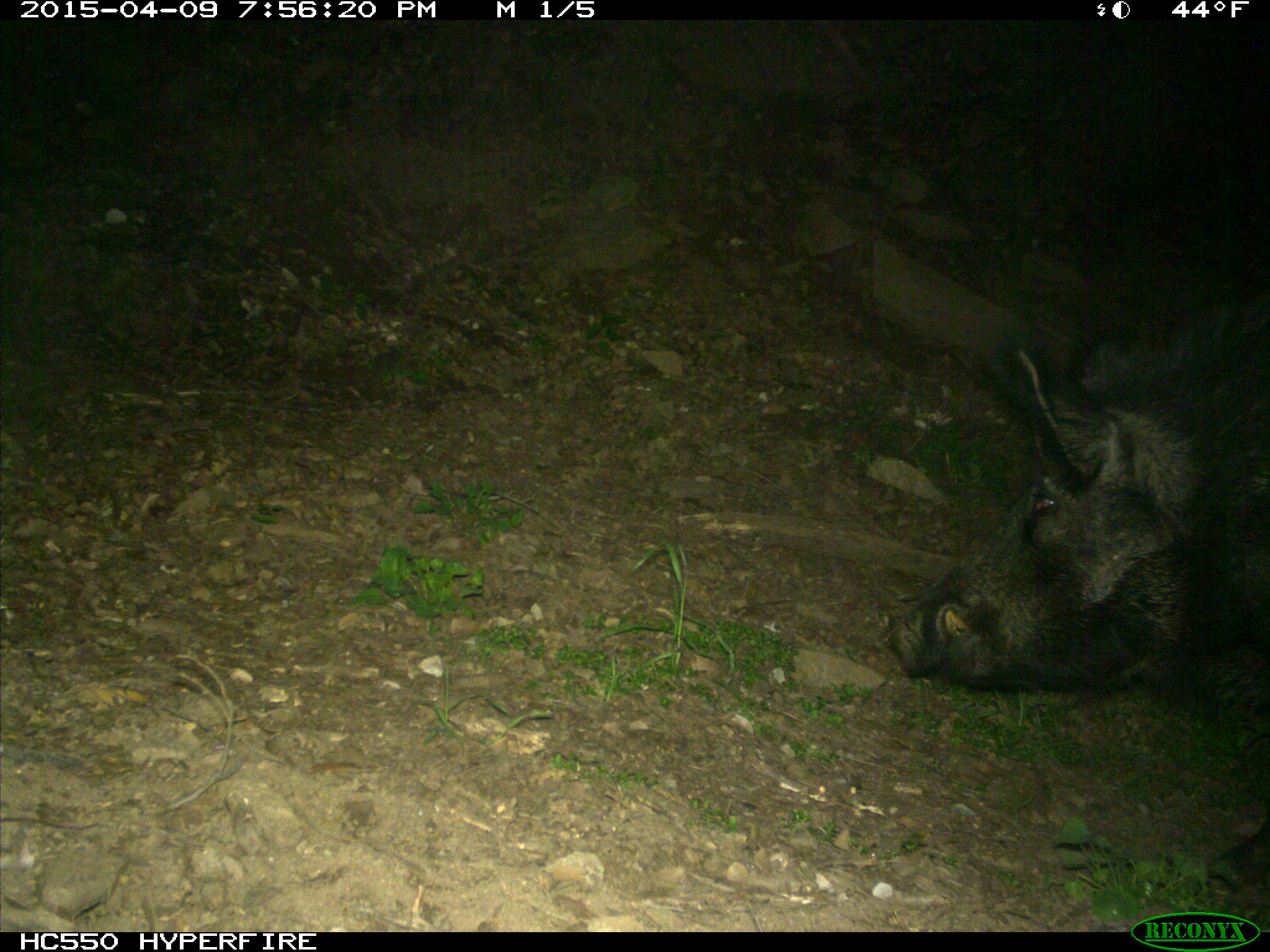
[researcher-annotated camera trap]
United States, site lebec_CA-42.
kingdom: Animalia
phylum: Chordata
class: Mammalia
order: Artiodactyla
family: Suidae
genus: Sus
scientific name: Sus scrofa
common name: wild boar